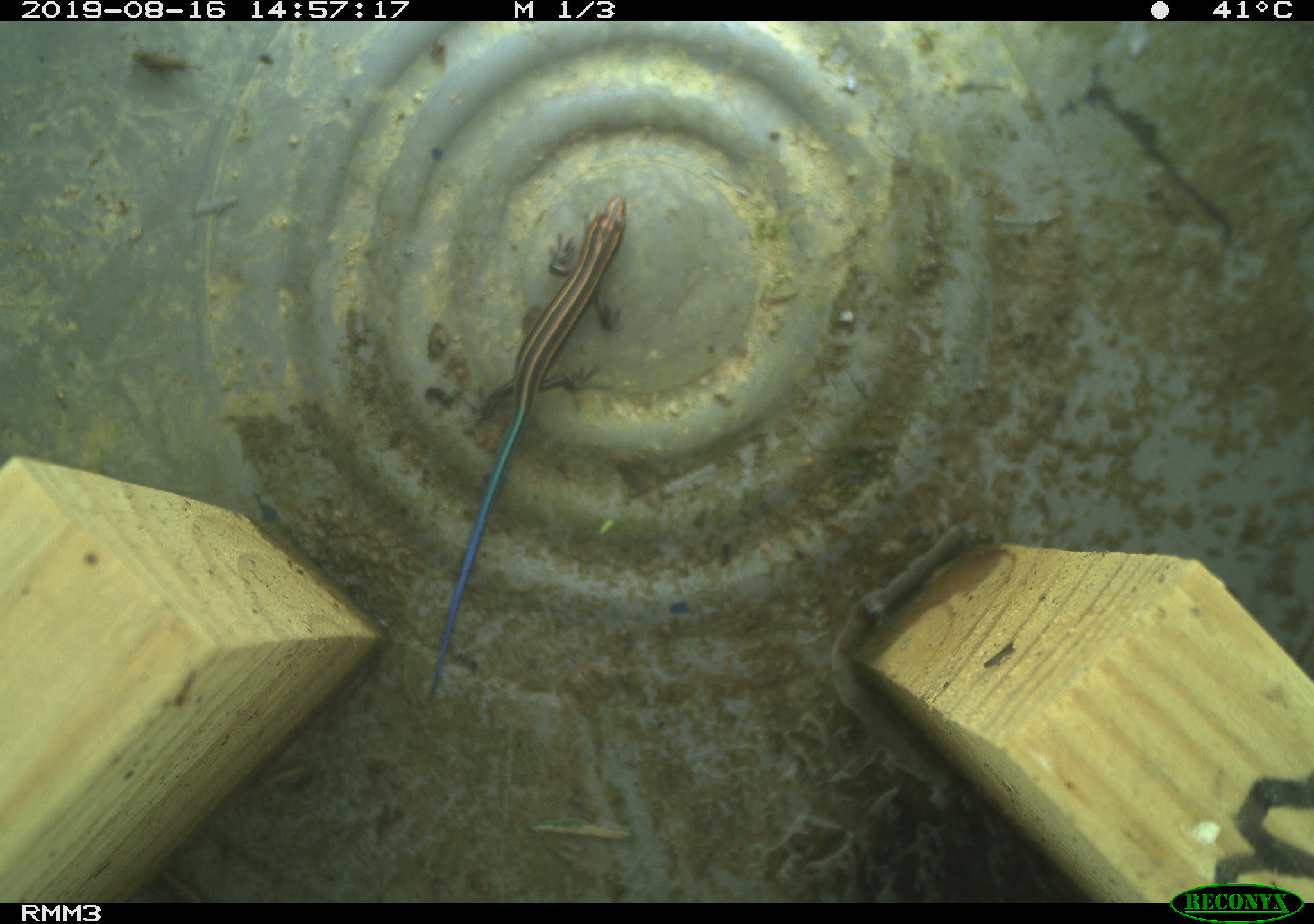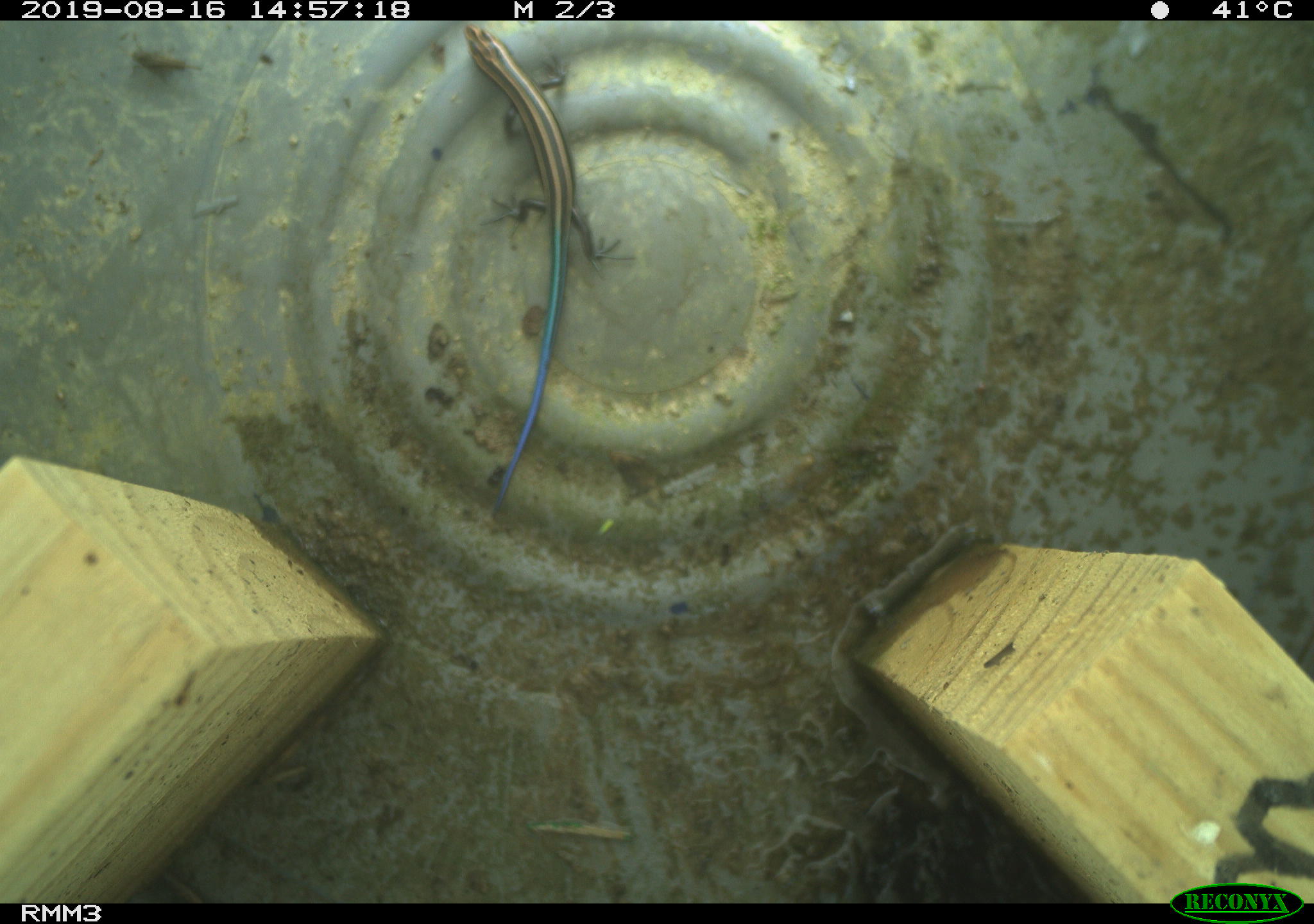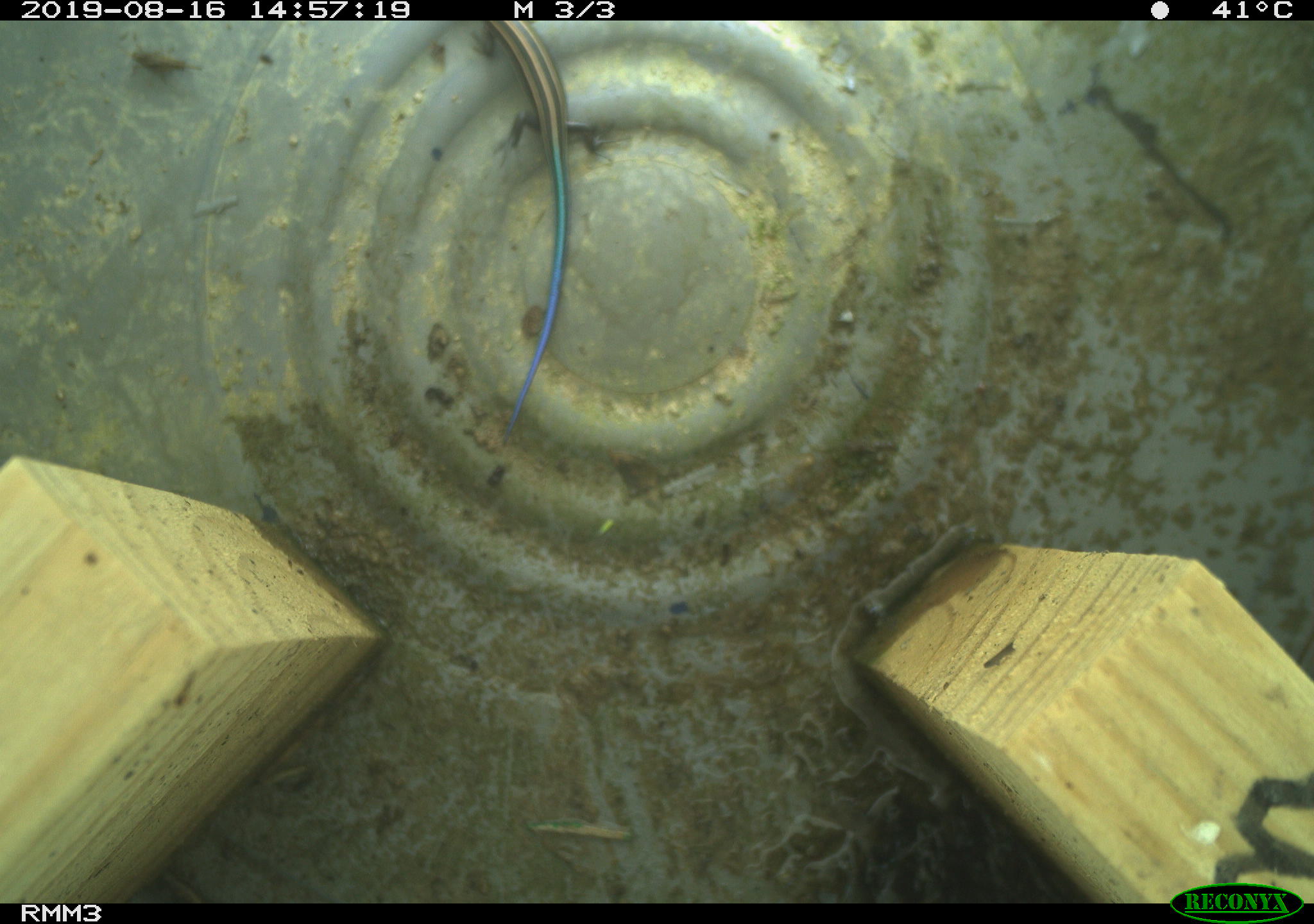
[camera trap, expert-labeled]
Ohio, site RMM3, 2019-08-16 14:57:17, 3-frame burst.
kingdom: Animalia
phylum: Chordata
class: Reptilia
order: Squamata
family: Scincidae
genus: Plestiodon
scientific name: Plestiodon fasciatus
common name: common five-lined skink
Common five-lined skink (Plestiodon fasciatus).